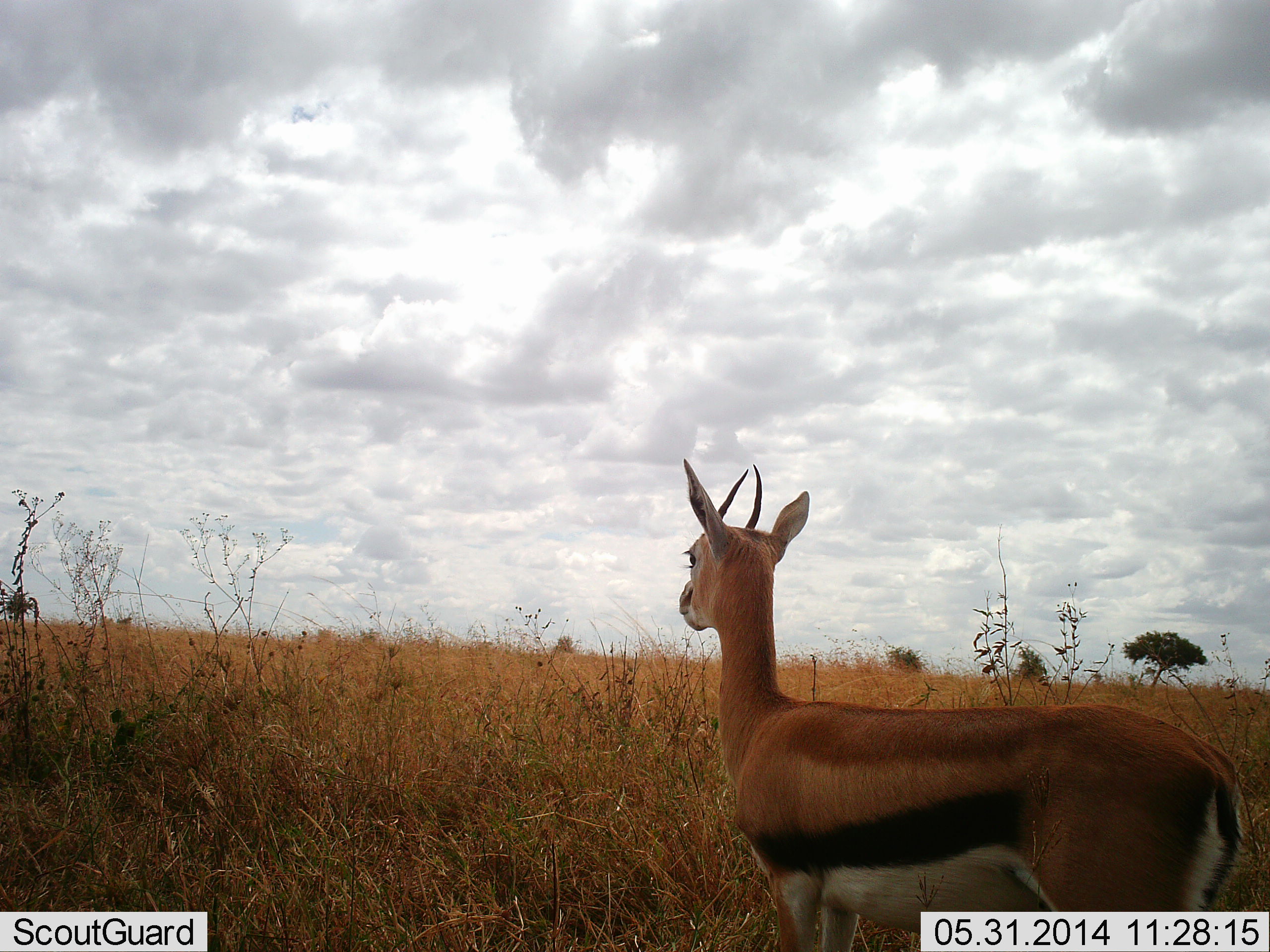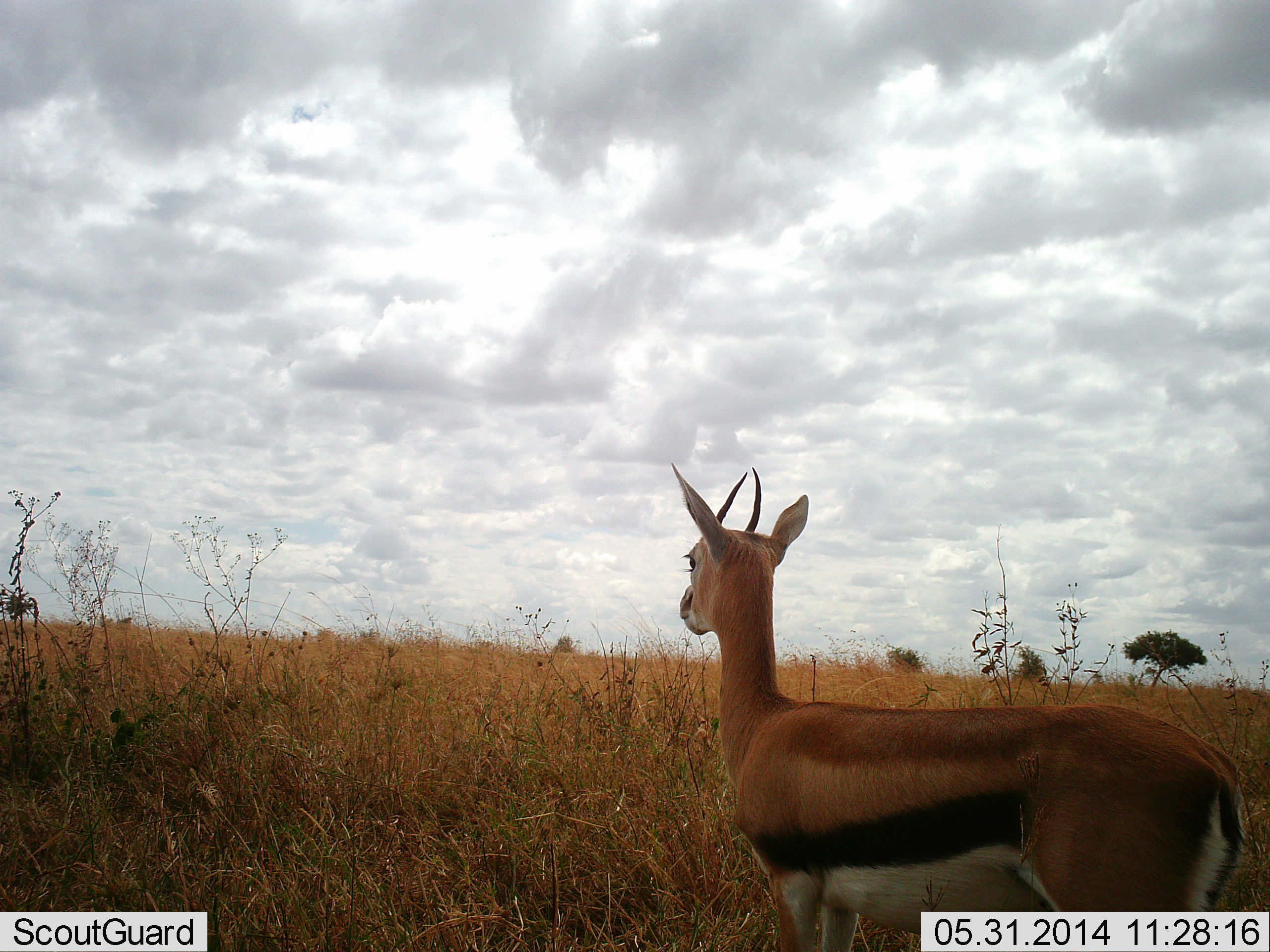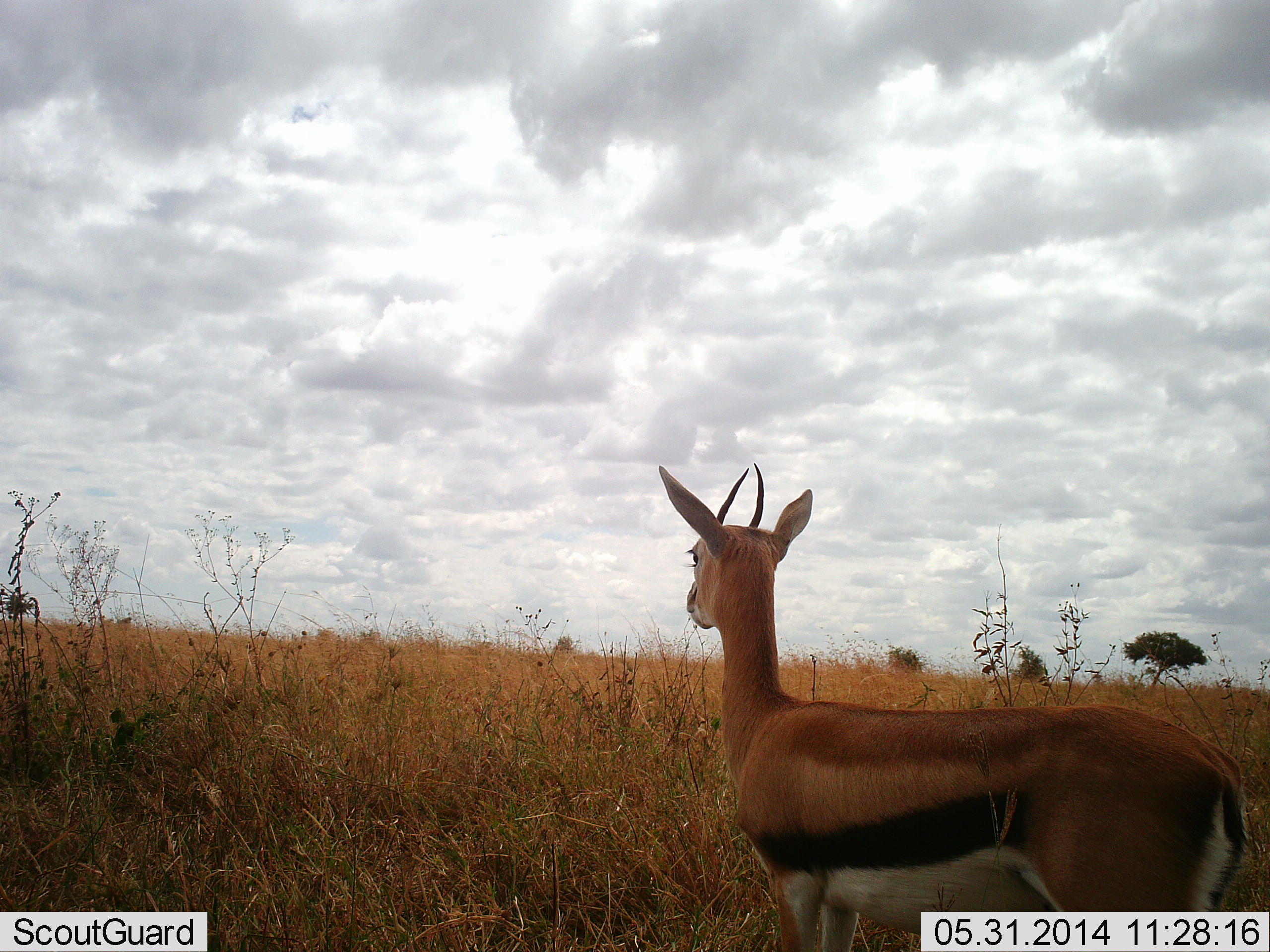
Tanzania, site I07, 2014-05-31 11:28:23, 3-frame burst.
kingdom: Animalia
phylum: Chordata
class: Mammalia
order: Artiodactyla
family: Bovidae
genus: Eudorcas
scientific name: Eudorcas thomsonii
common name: thomson's gazelle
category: gazellethomsons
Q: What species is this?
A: Gazellethomsons (thomson's gazelle) (Eudorcas thomsonii).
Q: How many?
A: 1.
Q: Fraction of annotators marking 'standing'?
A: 100%.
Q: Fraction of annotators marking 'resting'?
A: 0%.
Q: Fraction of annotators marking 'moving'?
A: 0%.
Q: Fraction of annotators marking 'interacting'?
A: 0%.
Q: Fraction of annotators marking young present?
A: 0%.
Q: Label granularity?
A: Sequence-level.